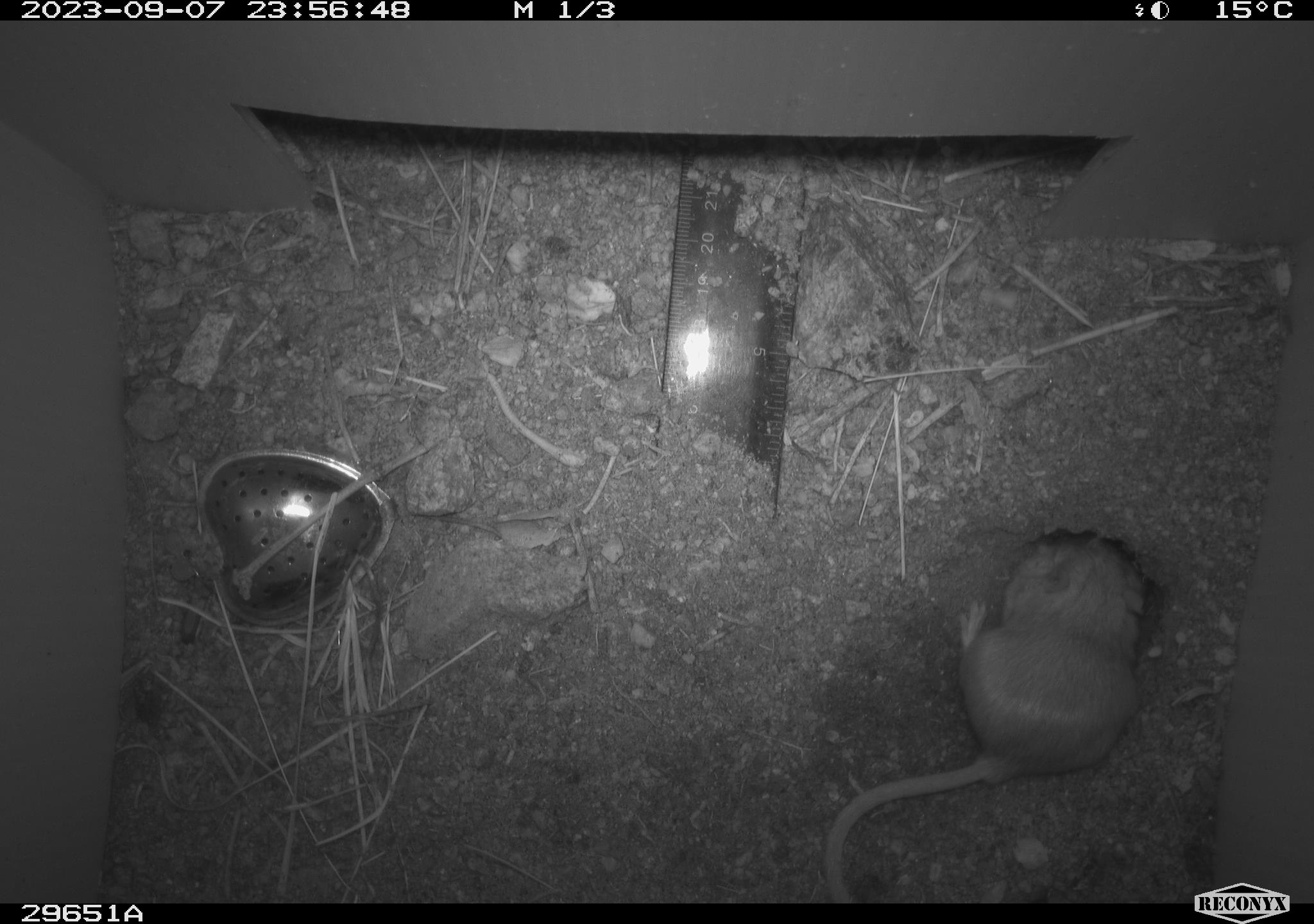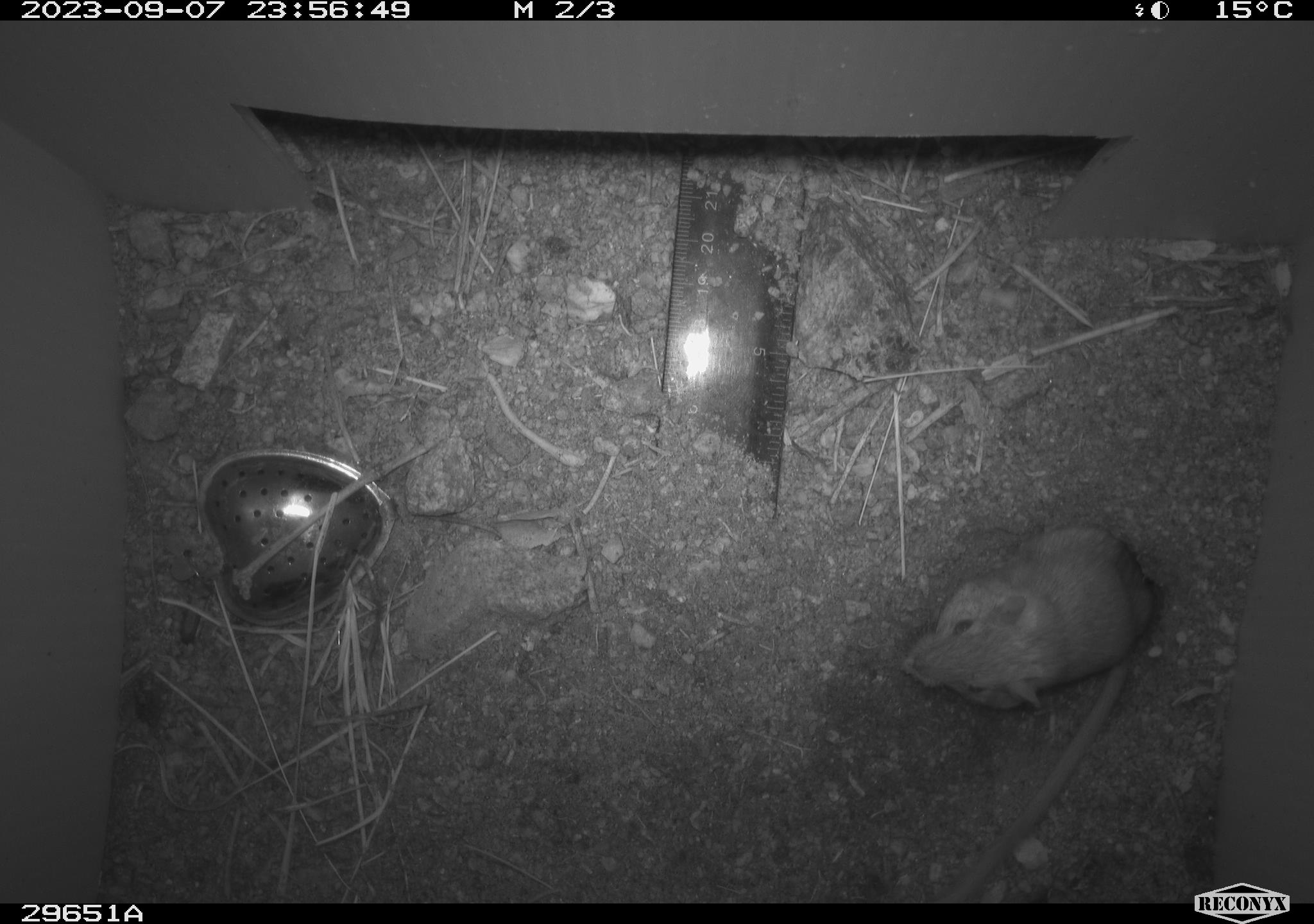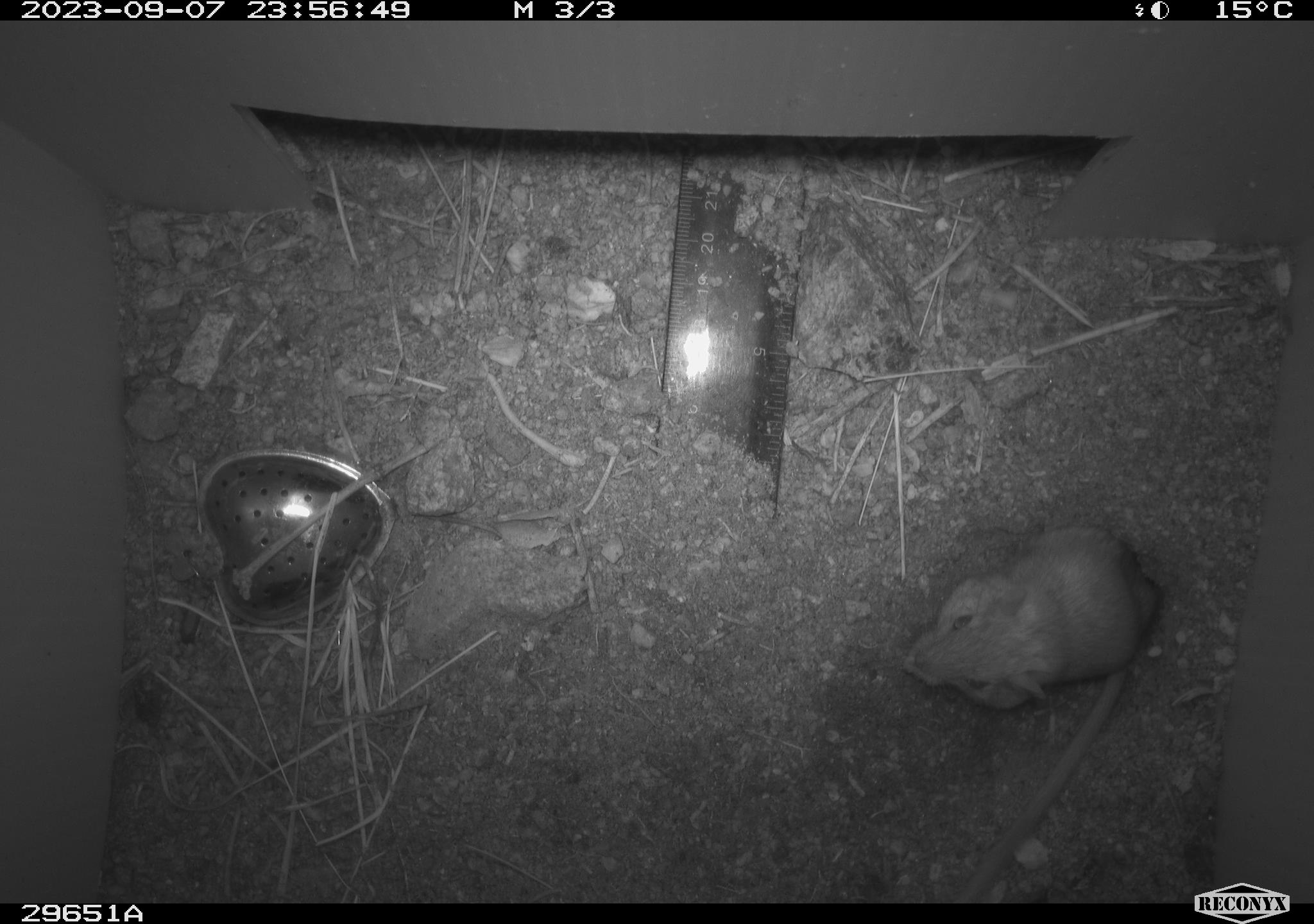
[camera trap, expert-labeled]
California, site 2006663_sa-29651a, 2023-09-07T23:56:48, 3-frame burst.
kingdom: Animalia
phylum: Chordata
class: Mammalia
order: Rodentia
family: Heteromyidae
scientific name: Heteromyidae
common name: kangaroo rats and pocket mice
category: heteromyidae family